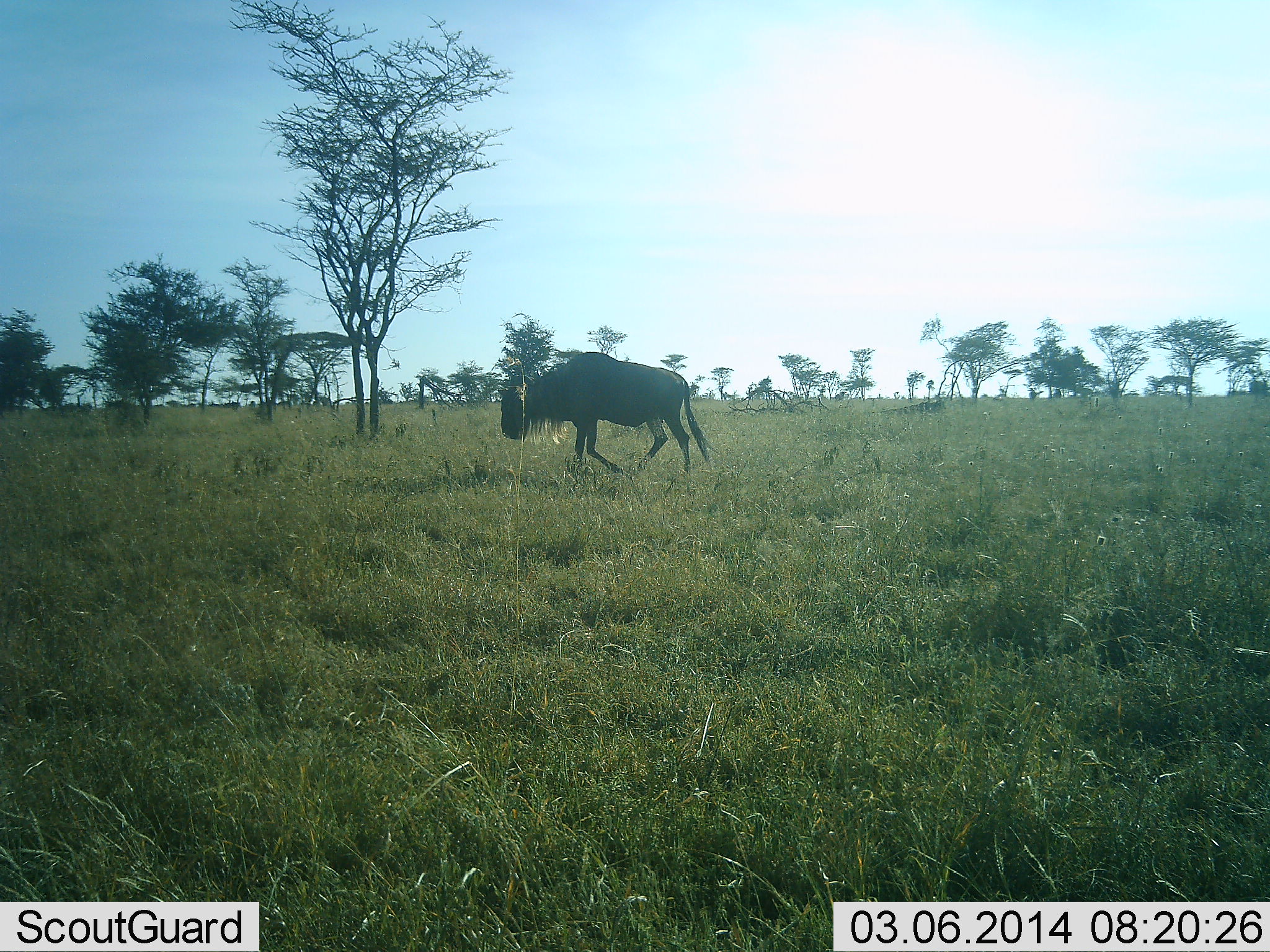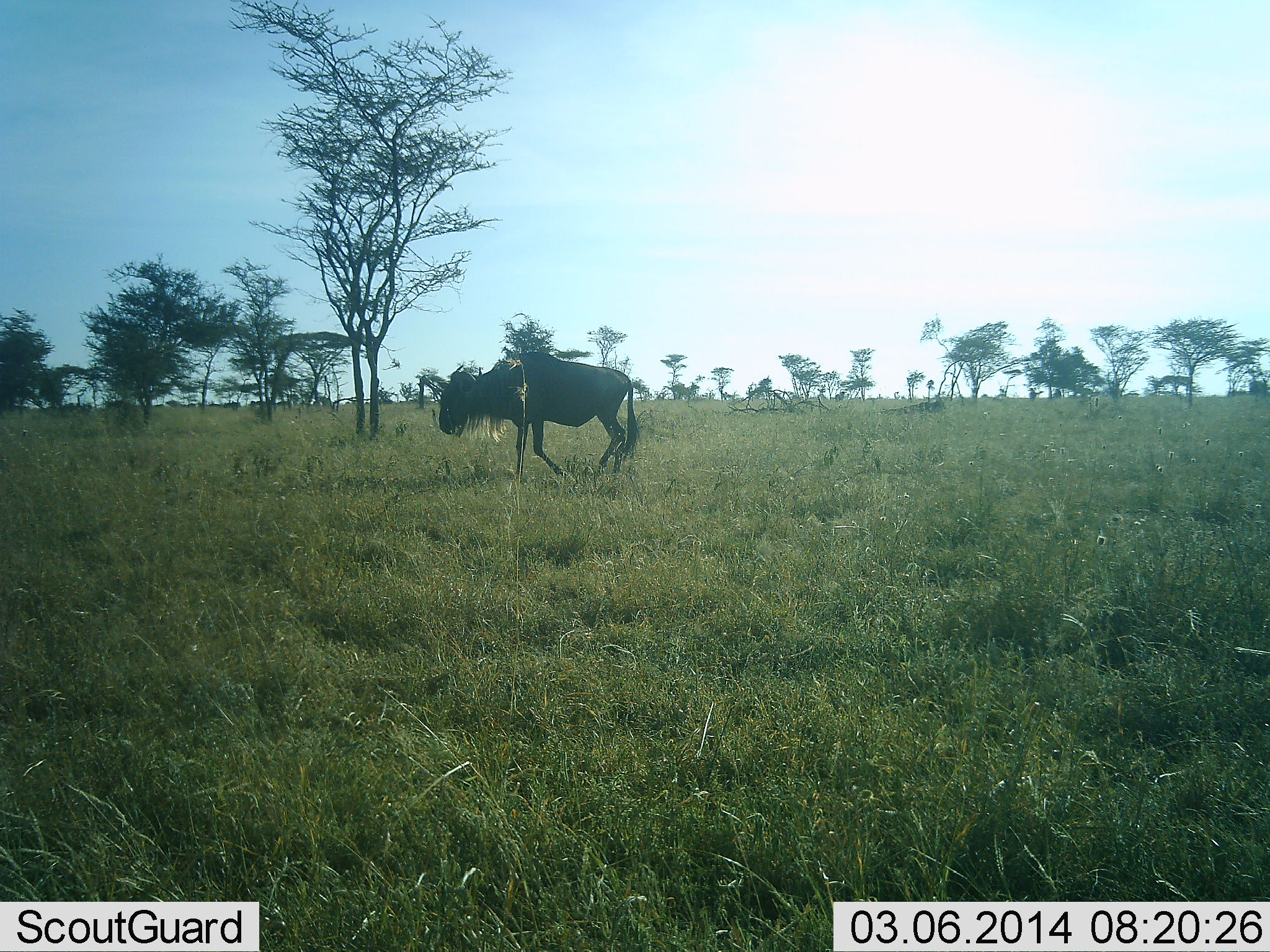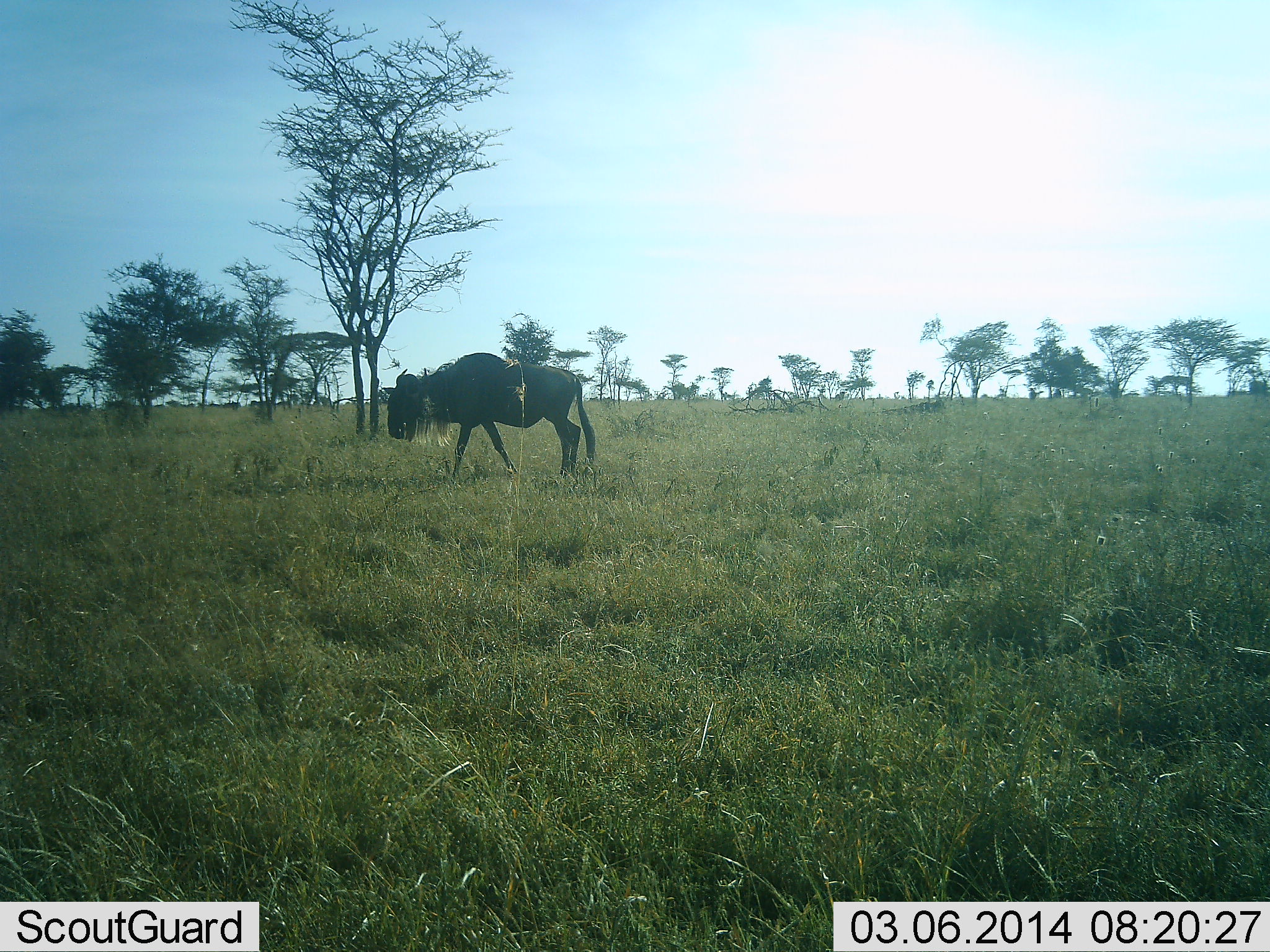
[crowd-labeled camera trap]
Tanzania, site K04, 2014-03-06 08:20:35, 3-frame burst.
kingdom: Animalia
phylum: Chordata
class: Mammalia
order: Artiodactyla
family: Bovidae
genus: Connochaetes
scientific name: Connochaetes taurinus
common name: blue wildebeest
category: wildebeest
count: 1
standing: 10%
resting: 0%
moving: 100%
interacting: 0%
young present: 0%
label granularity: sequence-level